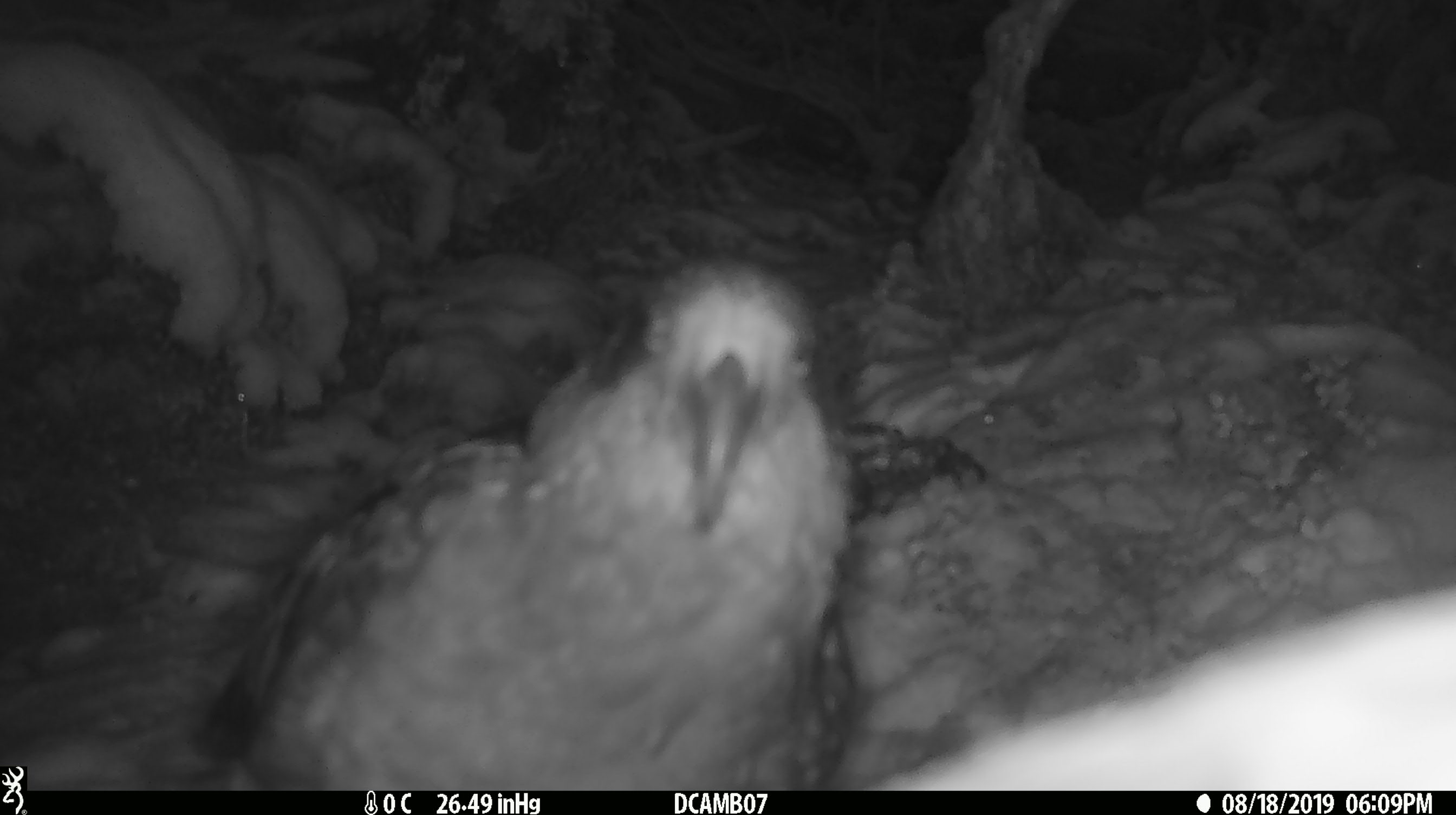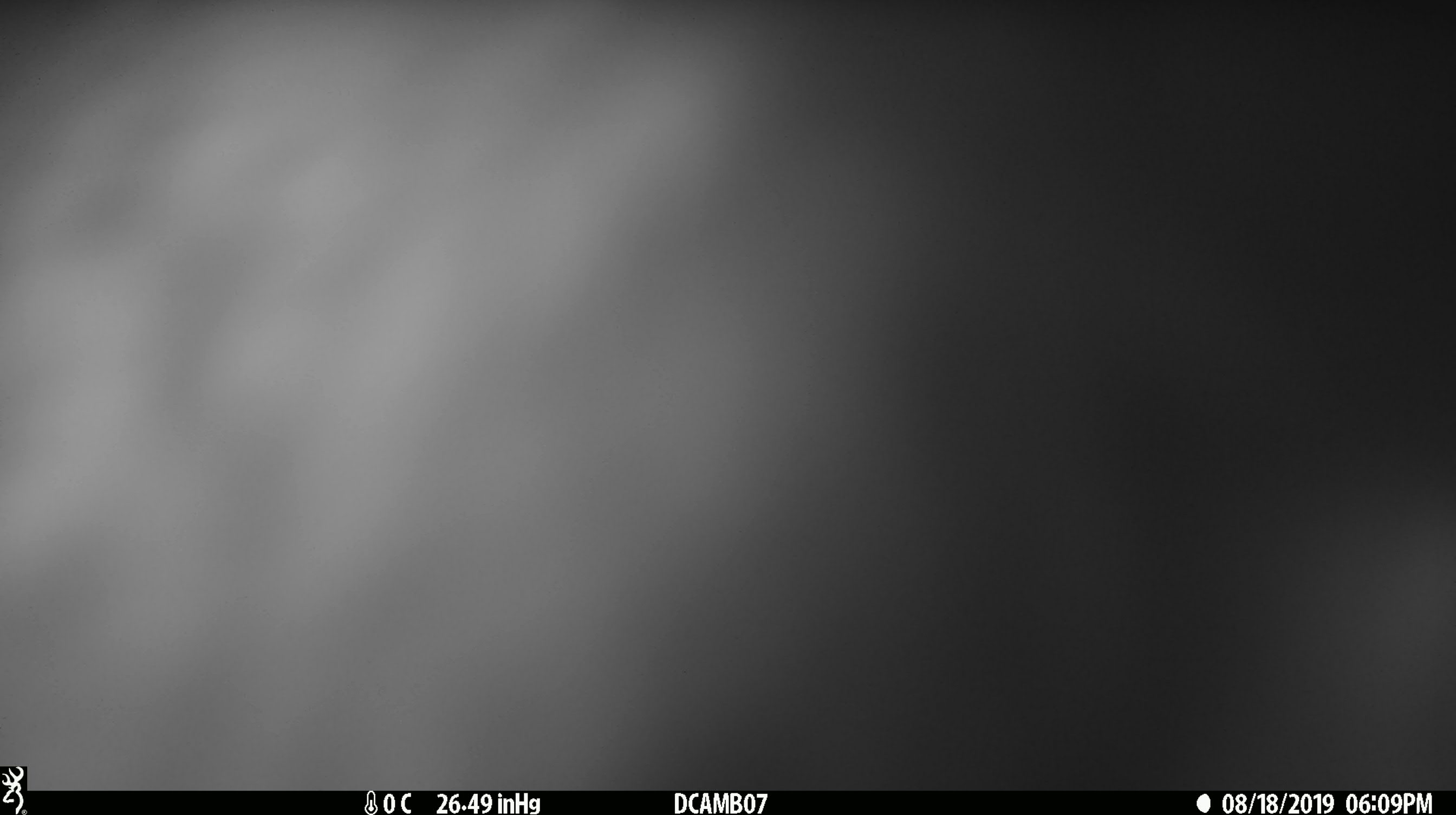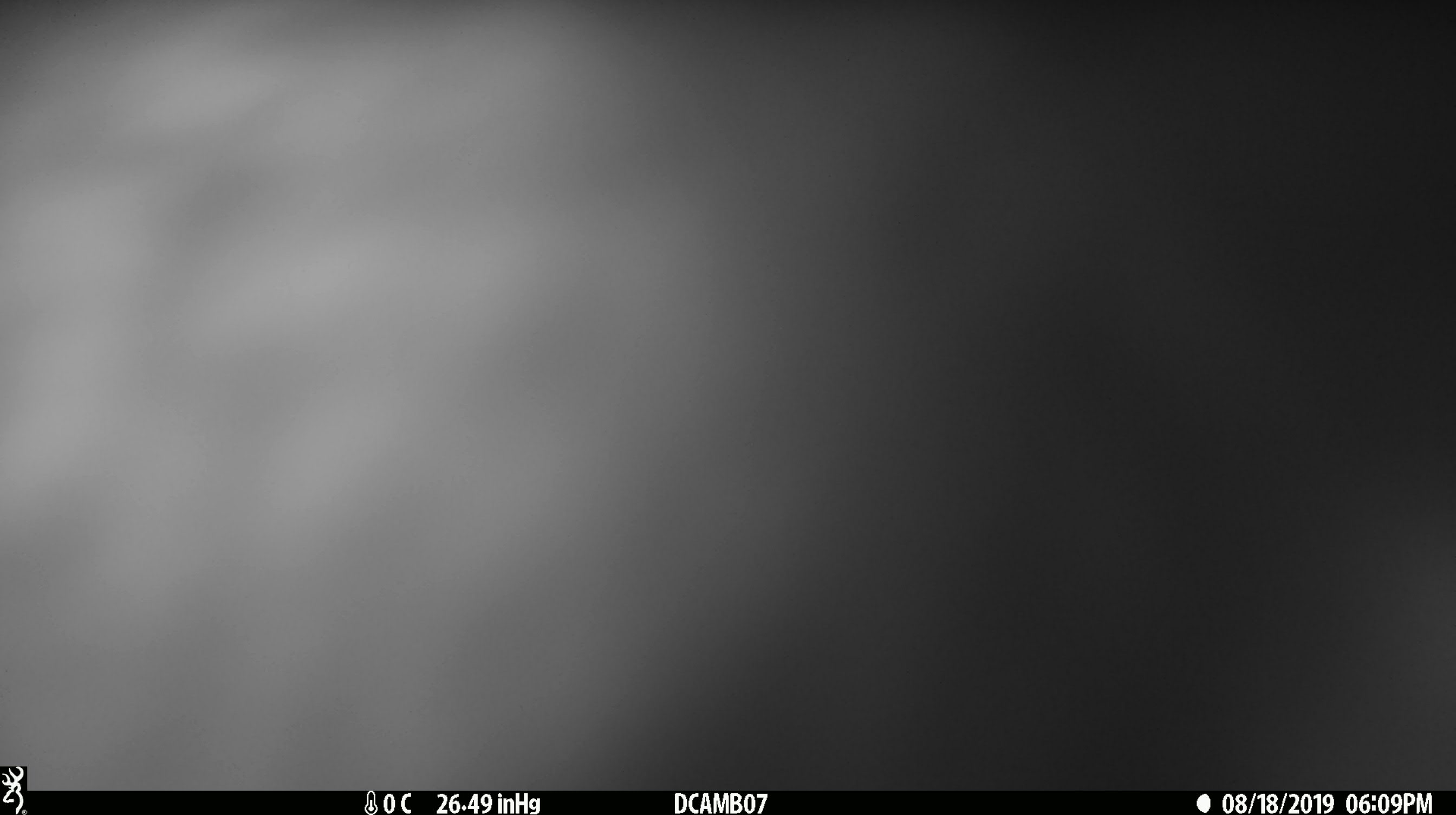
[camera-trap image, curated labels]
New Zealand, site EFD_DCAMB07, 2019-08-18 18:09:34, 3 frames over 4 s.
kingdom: Animalia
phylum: Chordata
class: Aves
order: Psittaciformes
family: Strigopidae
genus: Nestor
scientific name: Nestor notabilis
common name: kea